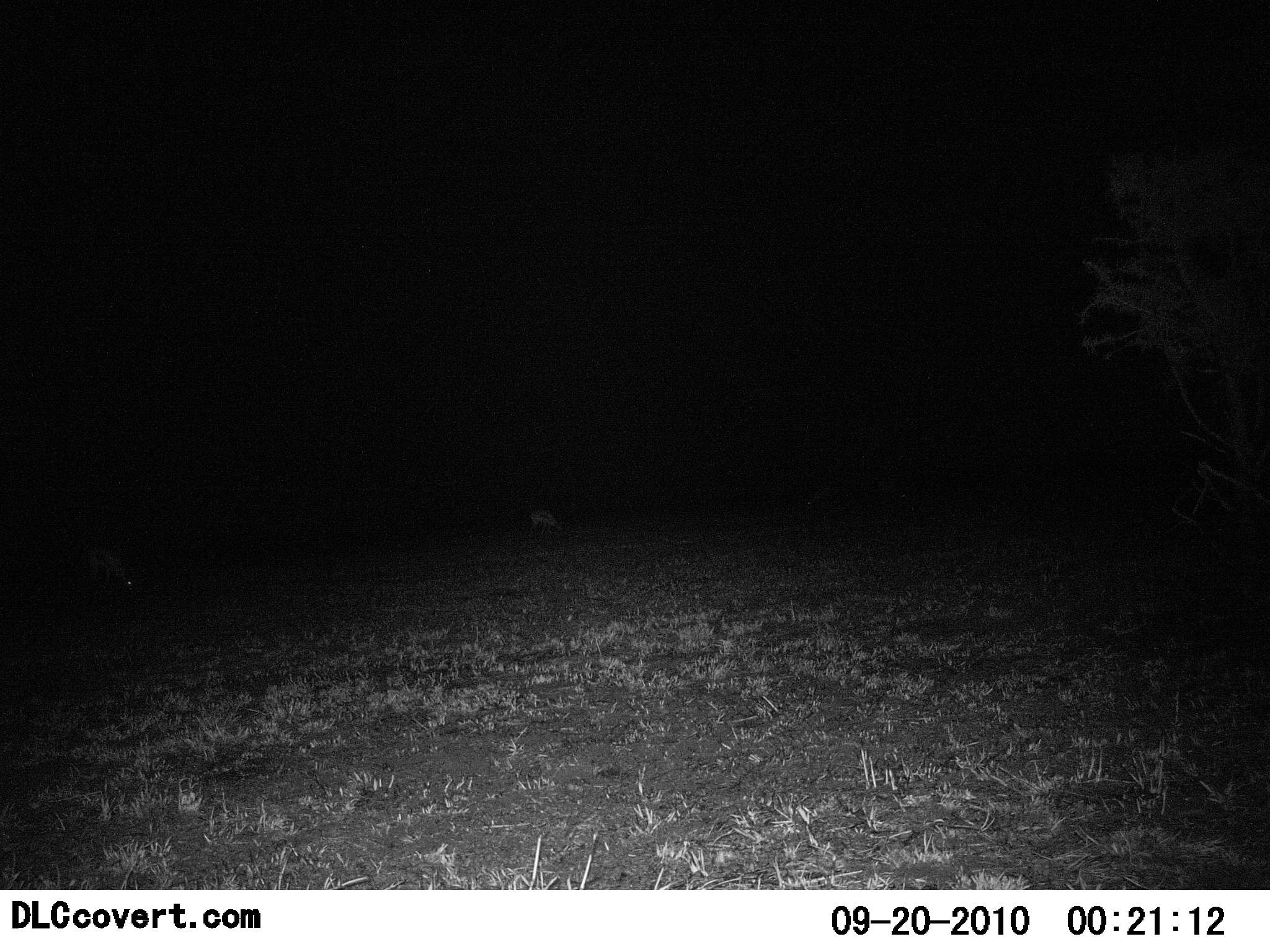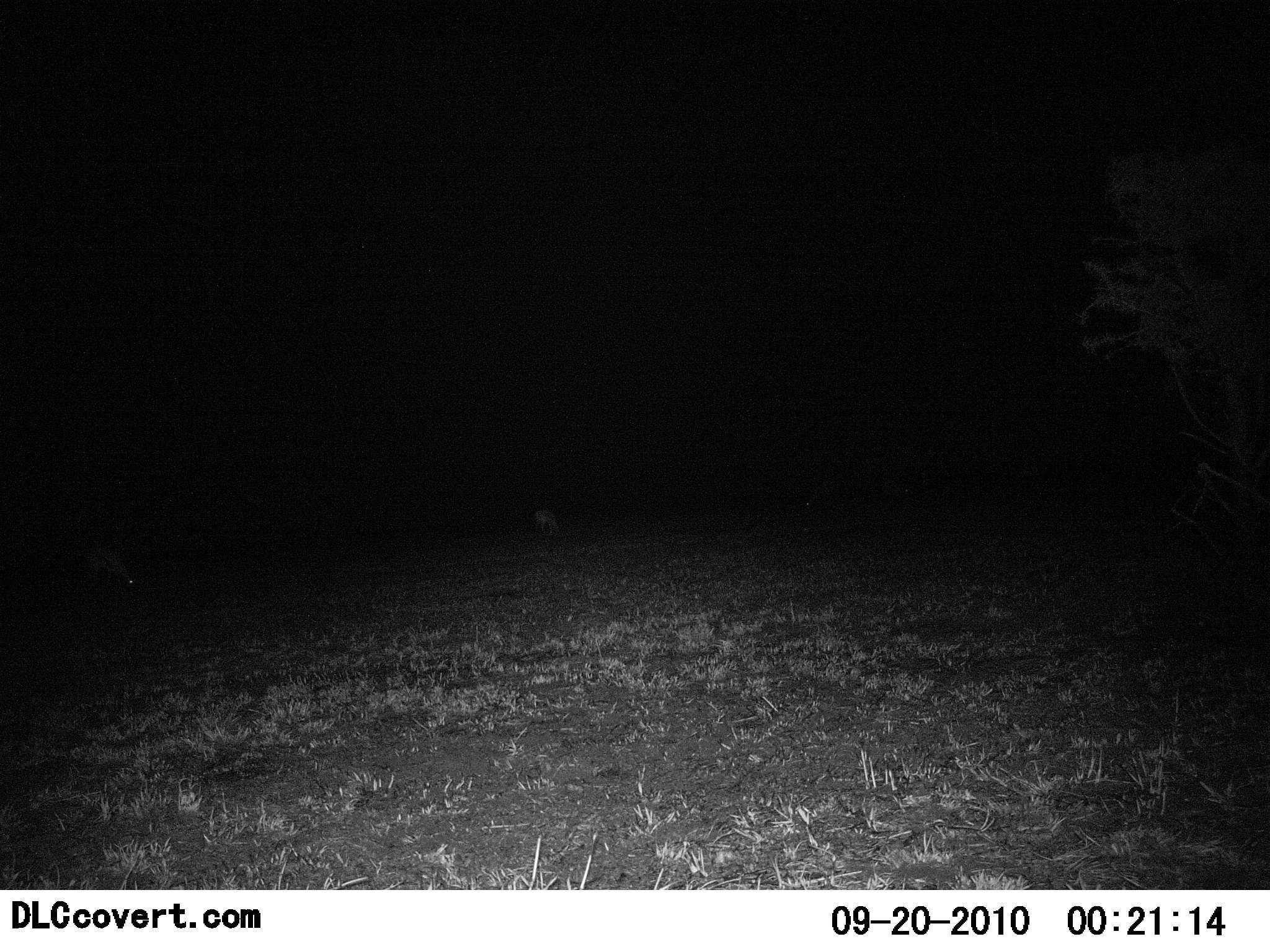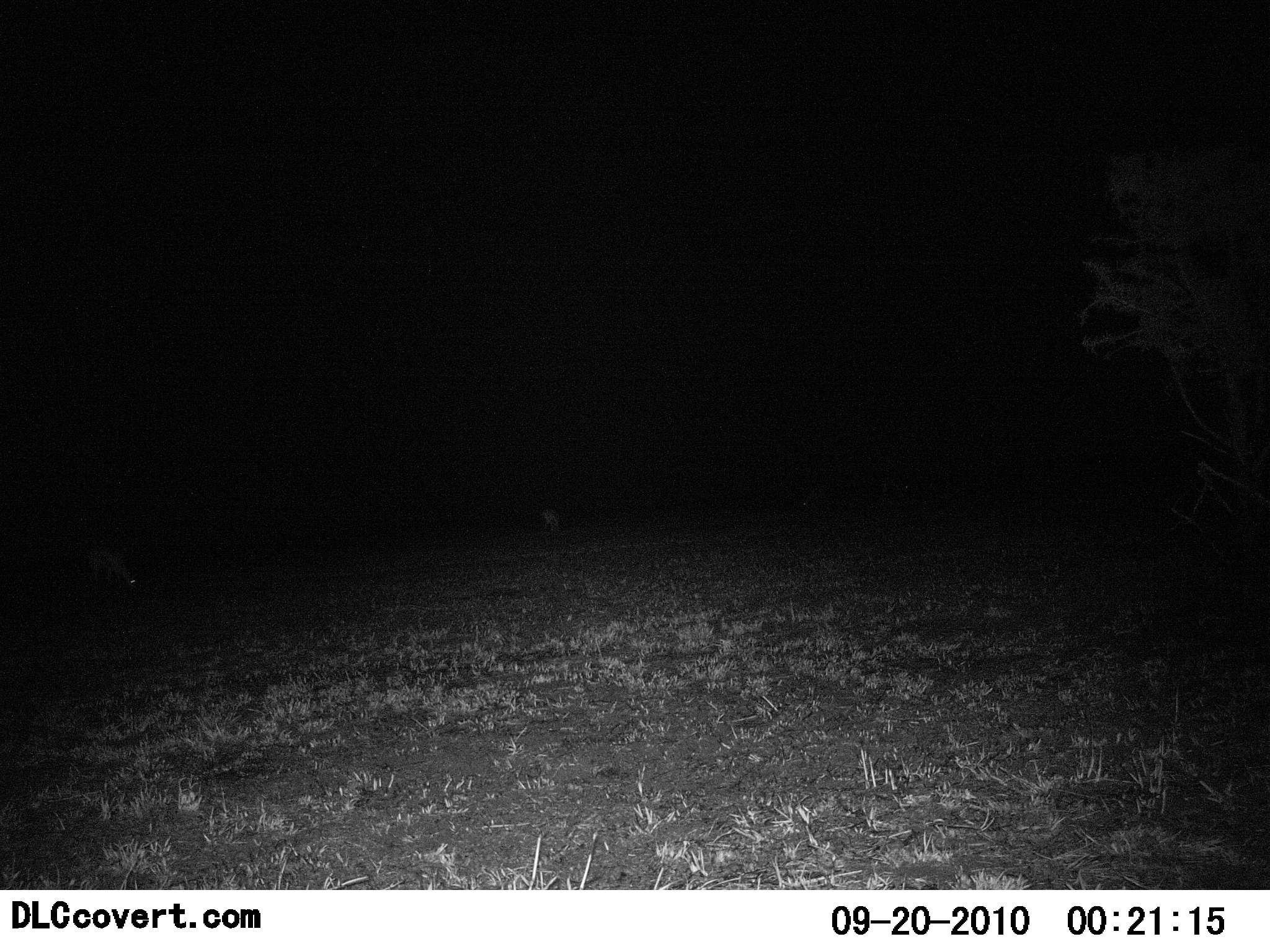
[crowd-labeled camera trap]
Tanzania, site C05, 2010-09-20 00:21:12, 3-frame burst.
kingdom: Animalia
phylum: Chordata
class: Mammalia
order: Artiodactyla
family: Bovidae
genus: Nanger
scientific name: Nanger granti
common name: grant's gazelle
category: gazellegrants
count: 2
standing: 0%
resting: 0%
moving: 25%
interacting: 0%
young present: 0%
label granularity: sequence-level